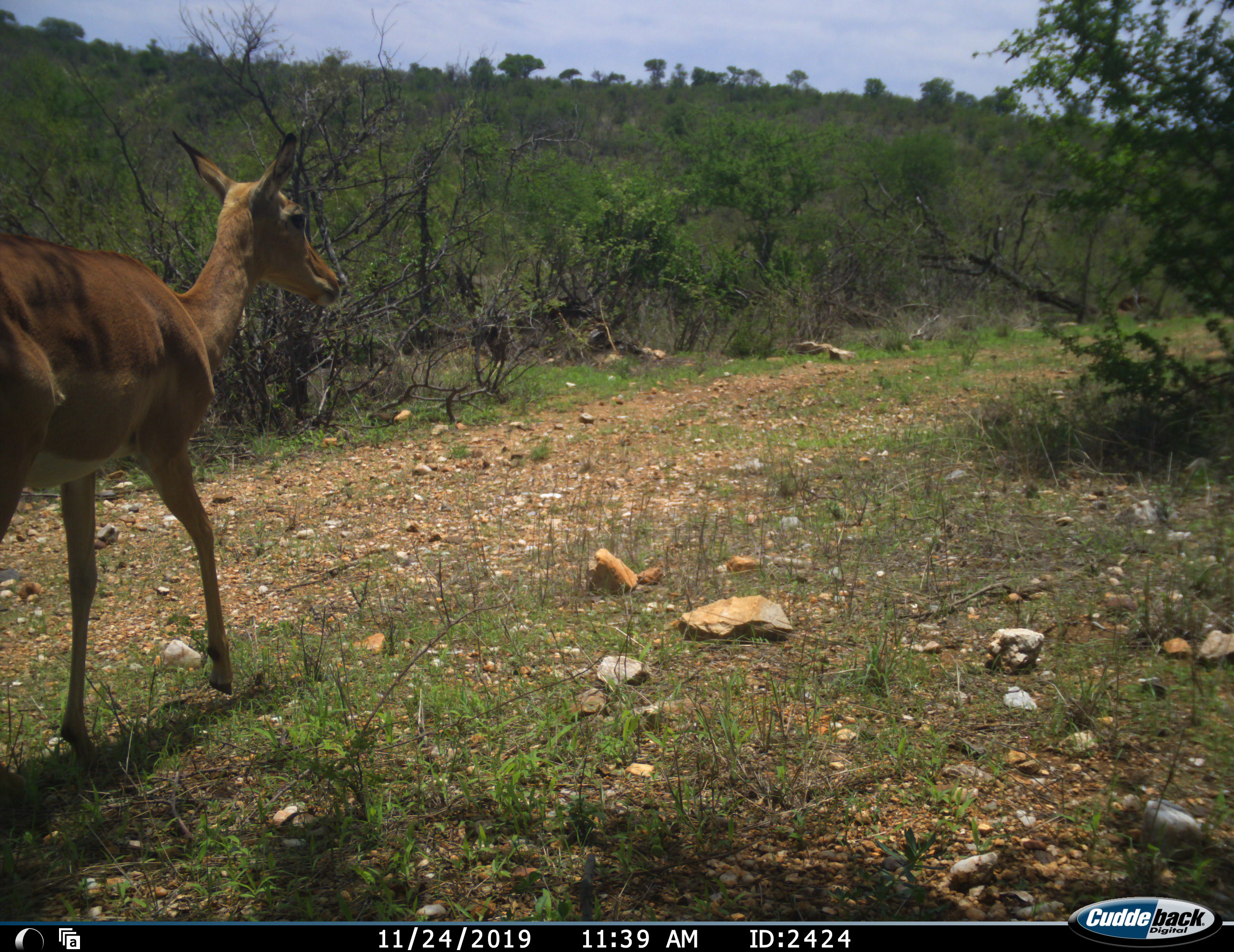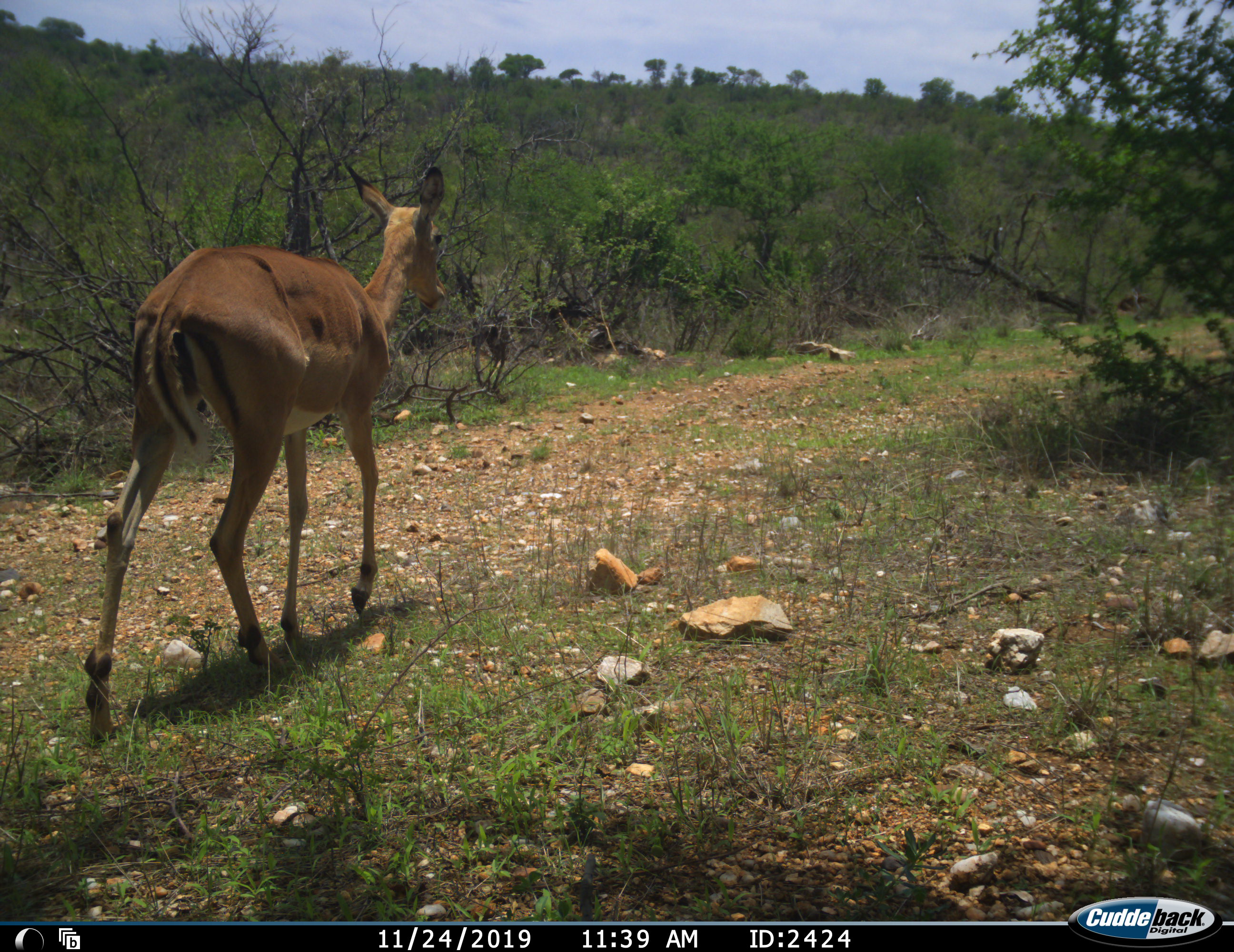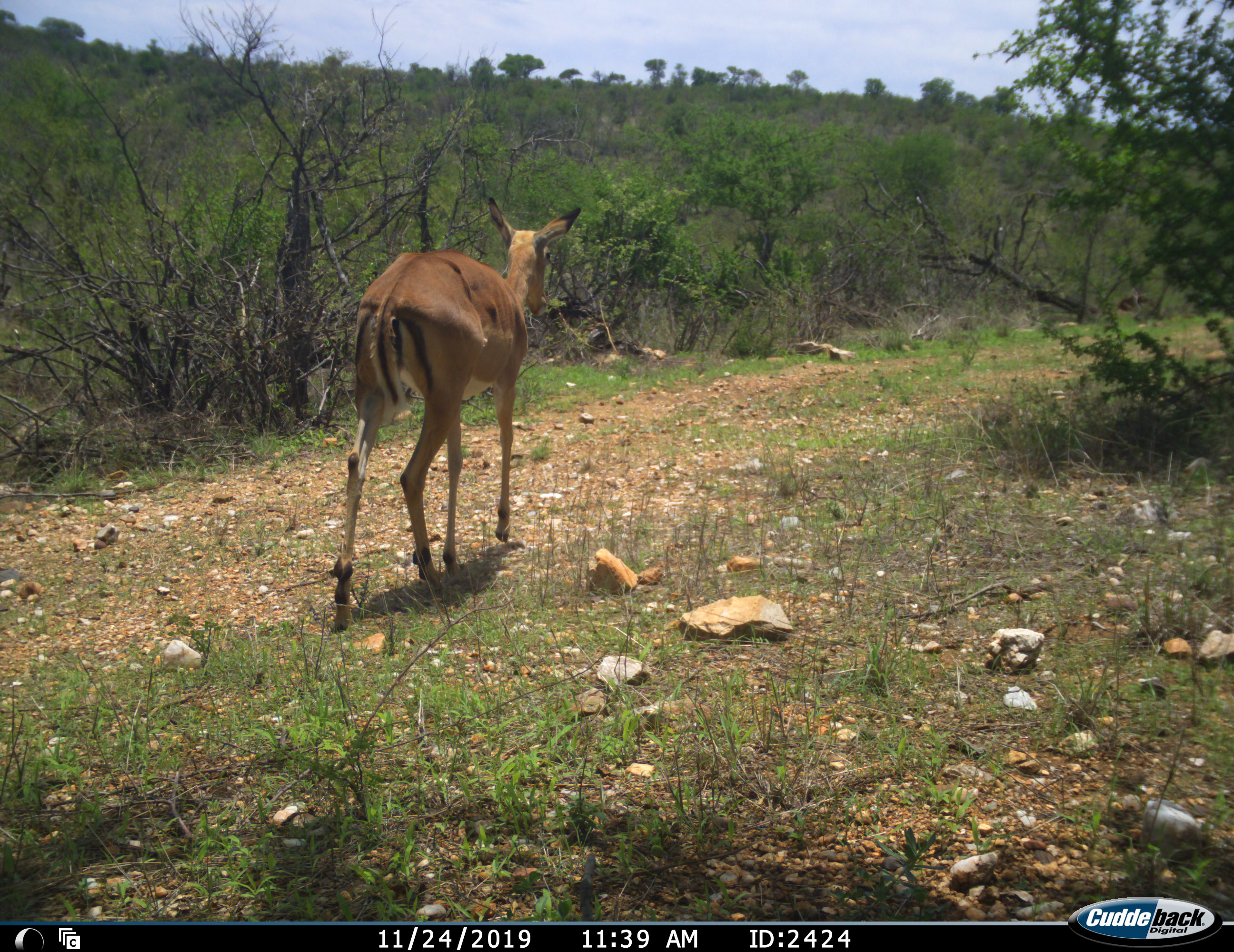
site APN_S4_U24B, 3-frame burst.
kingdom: Animalia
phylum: Chordata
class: Mammalia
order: Artiodactyla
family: Bovidae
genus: Aepyceros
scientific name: Aepyceros melampus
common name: impala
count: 1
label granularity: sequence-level